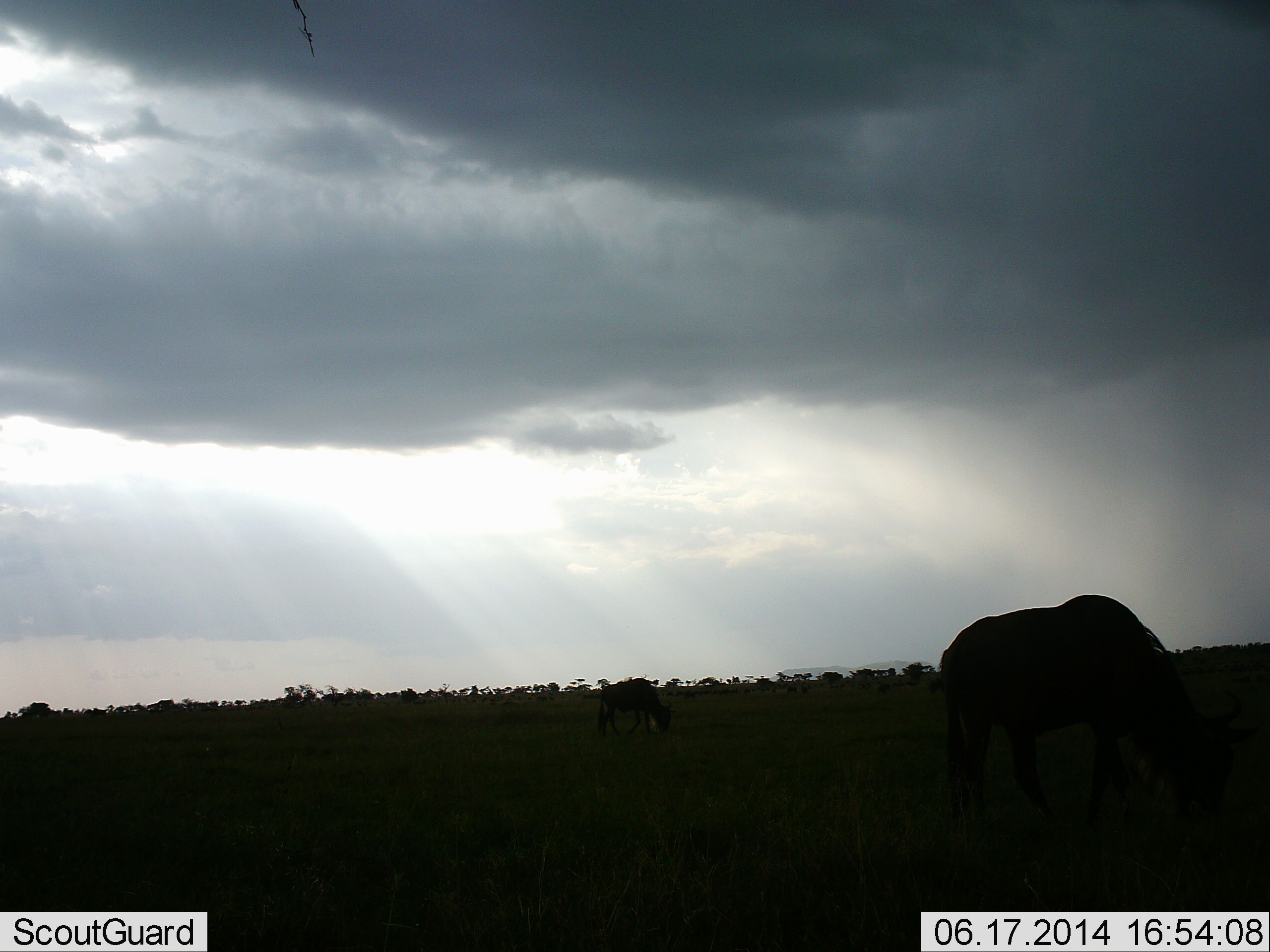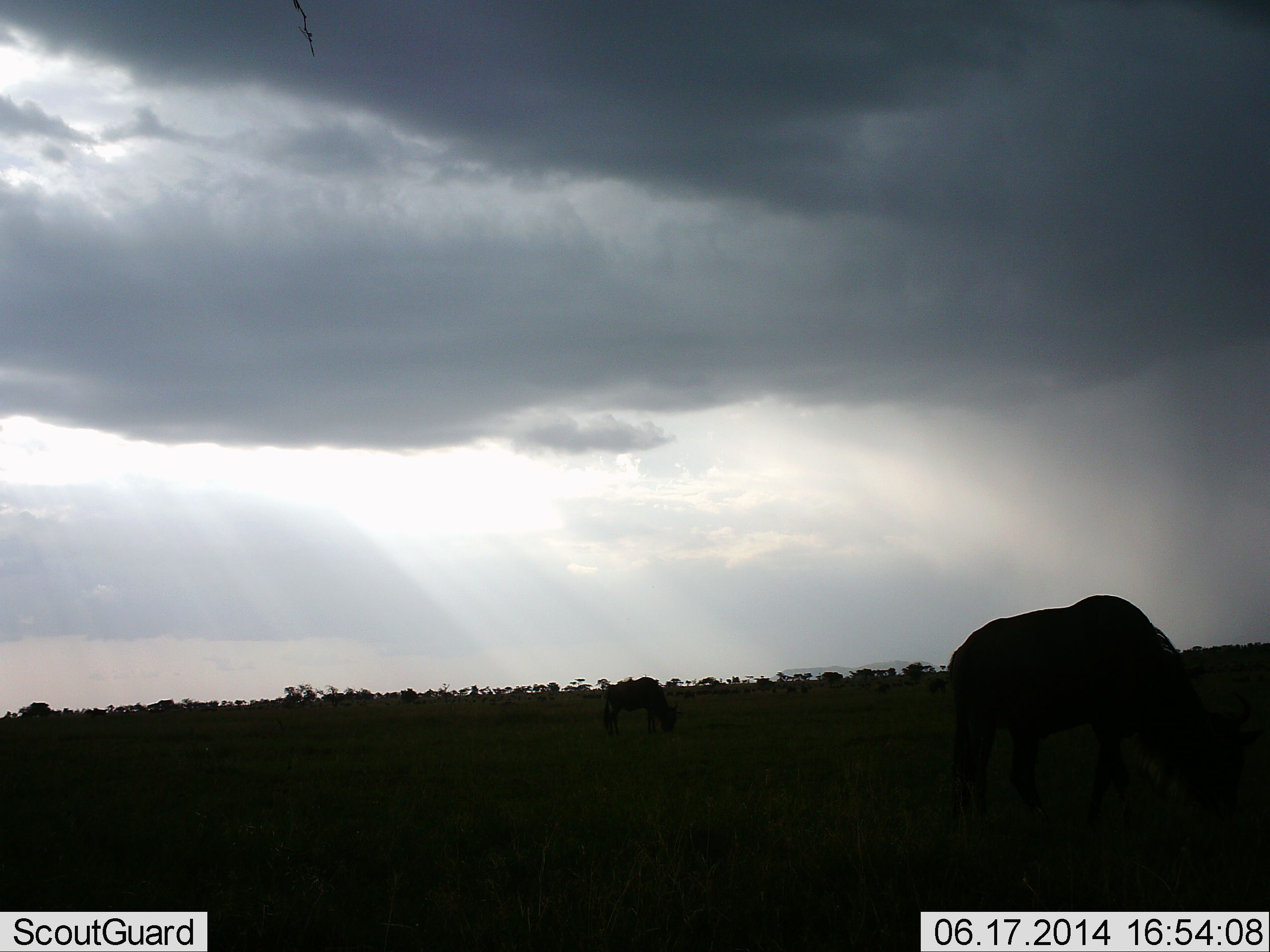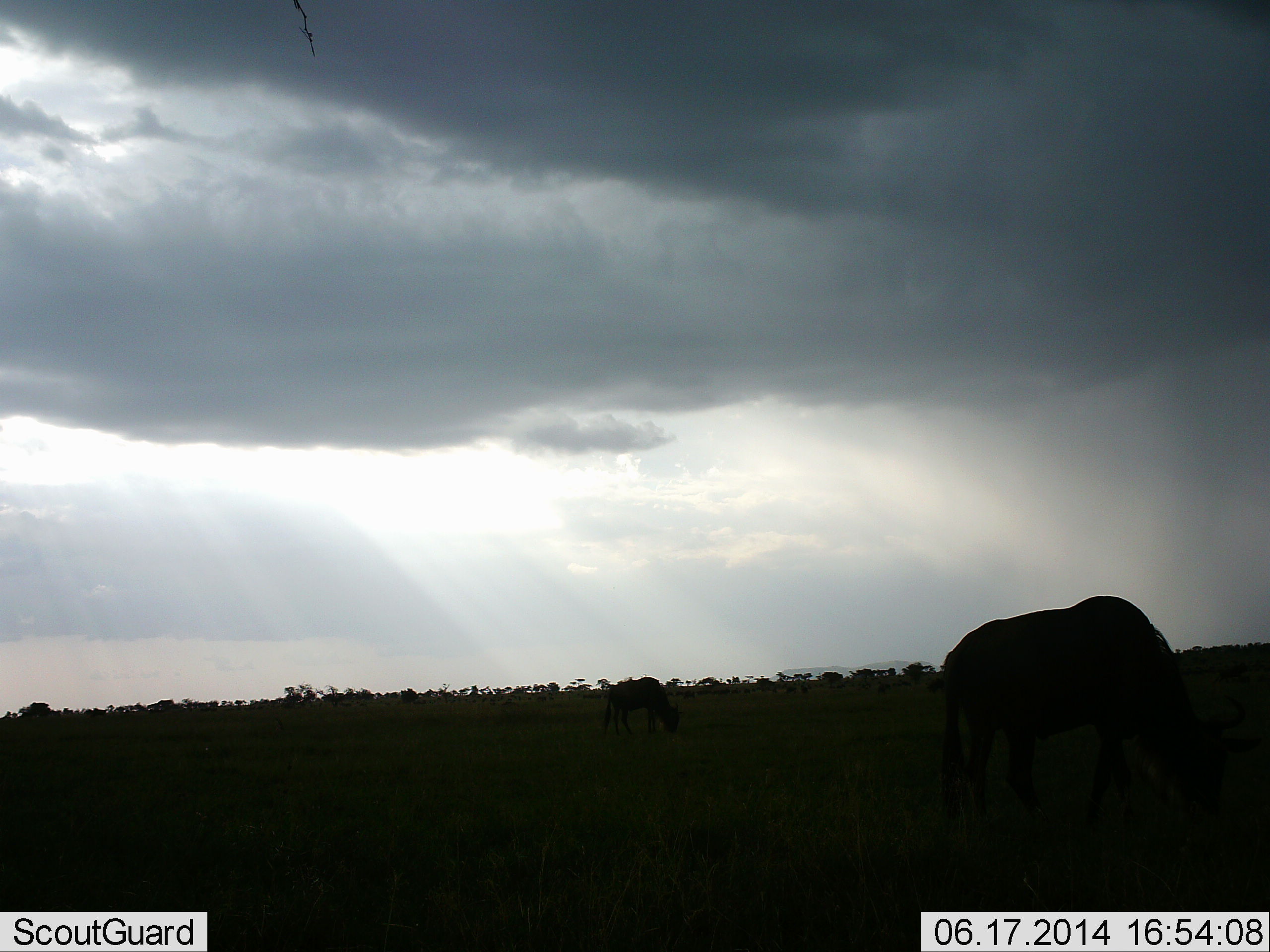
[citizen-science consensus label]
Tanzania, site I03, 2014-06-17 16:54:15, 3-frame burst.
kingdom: Animalia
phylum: Chordata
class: Mammalia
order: Artiodactyla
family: Bovidae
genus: Connochaetes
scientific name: Connochaetes taurinus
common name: blue wildebeest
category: wildebeest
Wildebeest (blue wildebeest) (Connochaetes taurinus), count 2. Behavior (volunteer vote fractions): standing 10%, resting 0%, moving 20%, interacting 0%. Young present (vote fraction): 0%. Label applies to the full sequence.